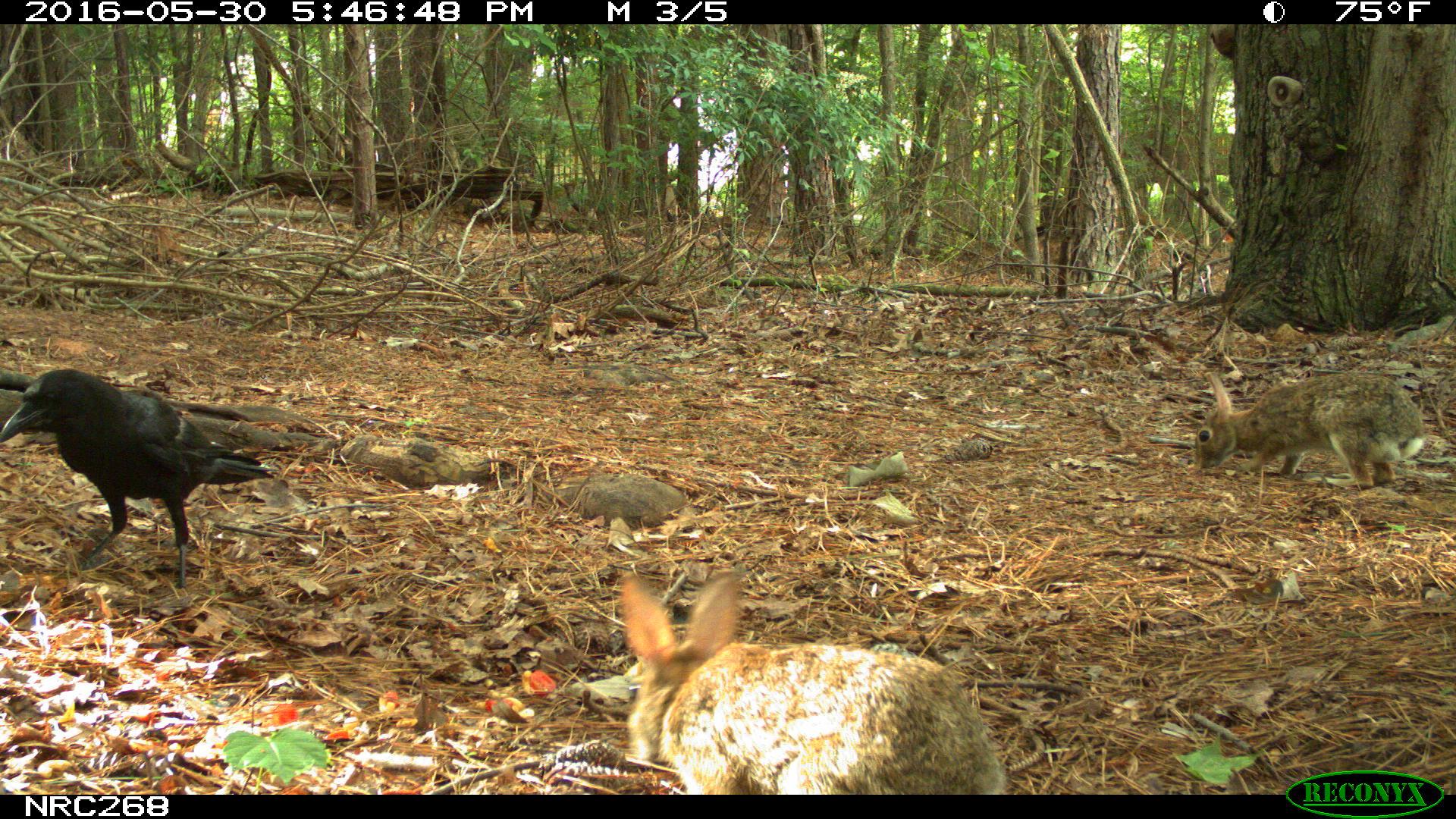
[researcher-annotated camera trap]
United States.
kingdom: Animalia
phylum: Chordata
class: Mammalia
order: Lagomorpha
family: Leporidae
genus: Sylvilagus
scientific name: Sylvilagus floridanus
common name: eastern cottontail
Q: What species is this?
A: Eastern Cottontail (Sylvilagus floridanus).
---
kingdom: Animalia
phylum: Chordata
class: Aves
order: Passeriformes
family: Corvidae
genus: Corvus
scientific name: Corvus brachyrhynchos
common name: american crow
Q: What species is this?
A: American Crow (Corvus brachyrhynchos).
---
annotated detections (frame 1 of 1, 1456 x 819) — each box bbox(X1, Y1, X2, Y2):
American Crow: bbox(0, 361, 303, 574)
Eastern Cottontail: bbox(591, 558, 1020, 788); bbox(1184, 366, 1432, 494)